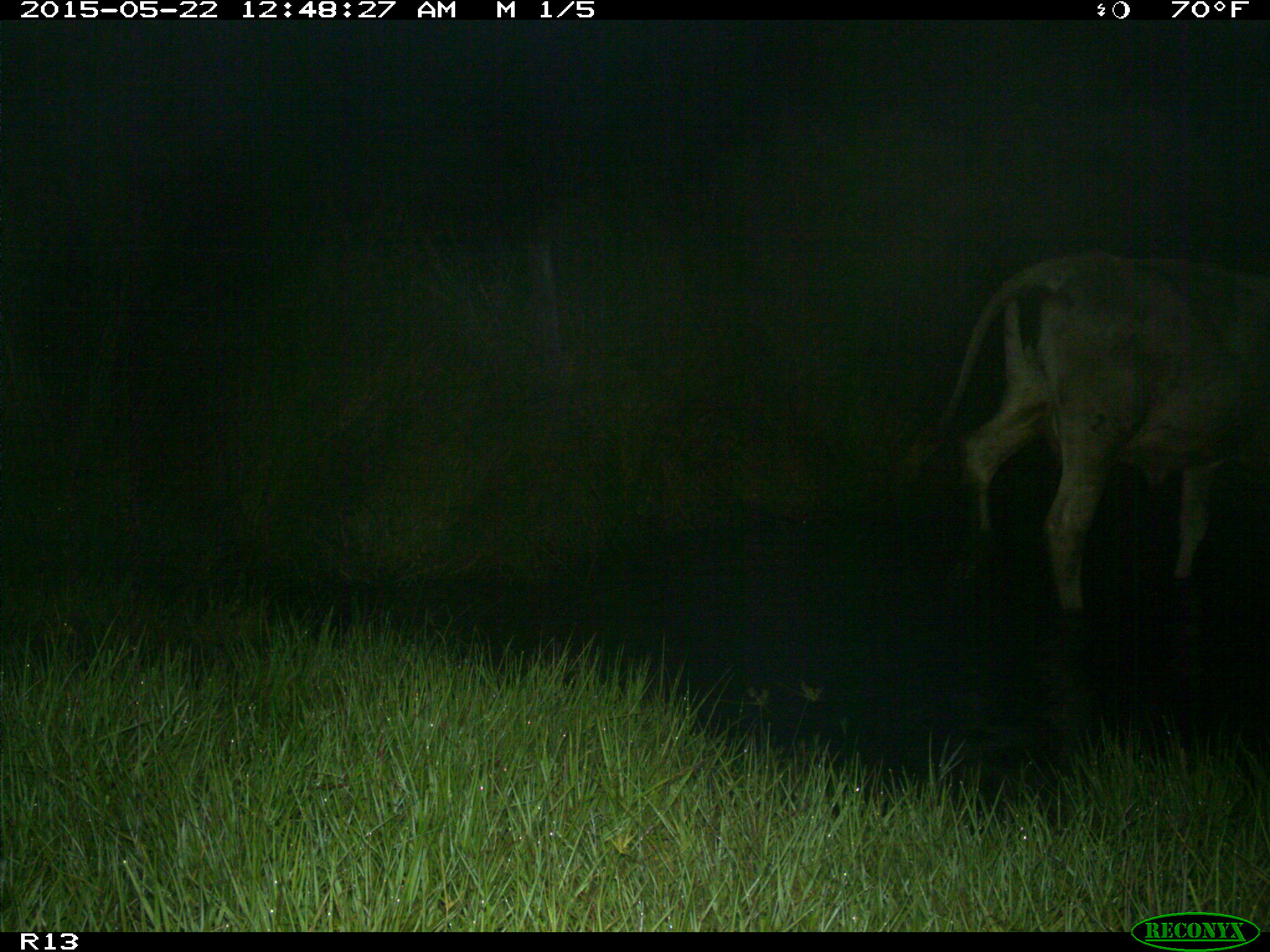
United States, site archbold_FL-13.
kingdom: Animalia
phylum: Chordata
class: Mammalia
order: Artiodactyla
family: Bovidae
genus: Bos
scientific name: Bos taurus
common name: domestic cow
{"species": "Bos taurus (domestic cow)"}